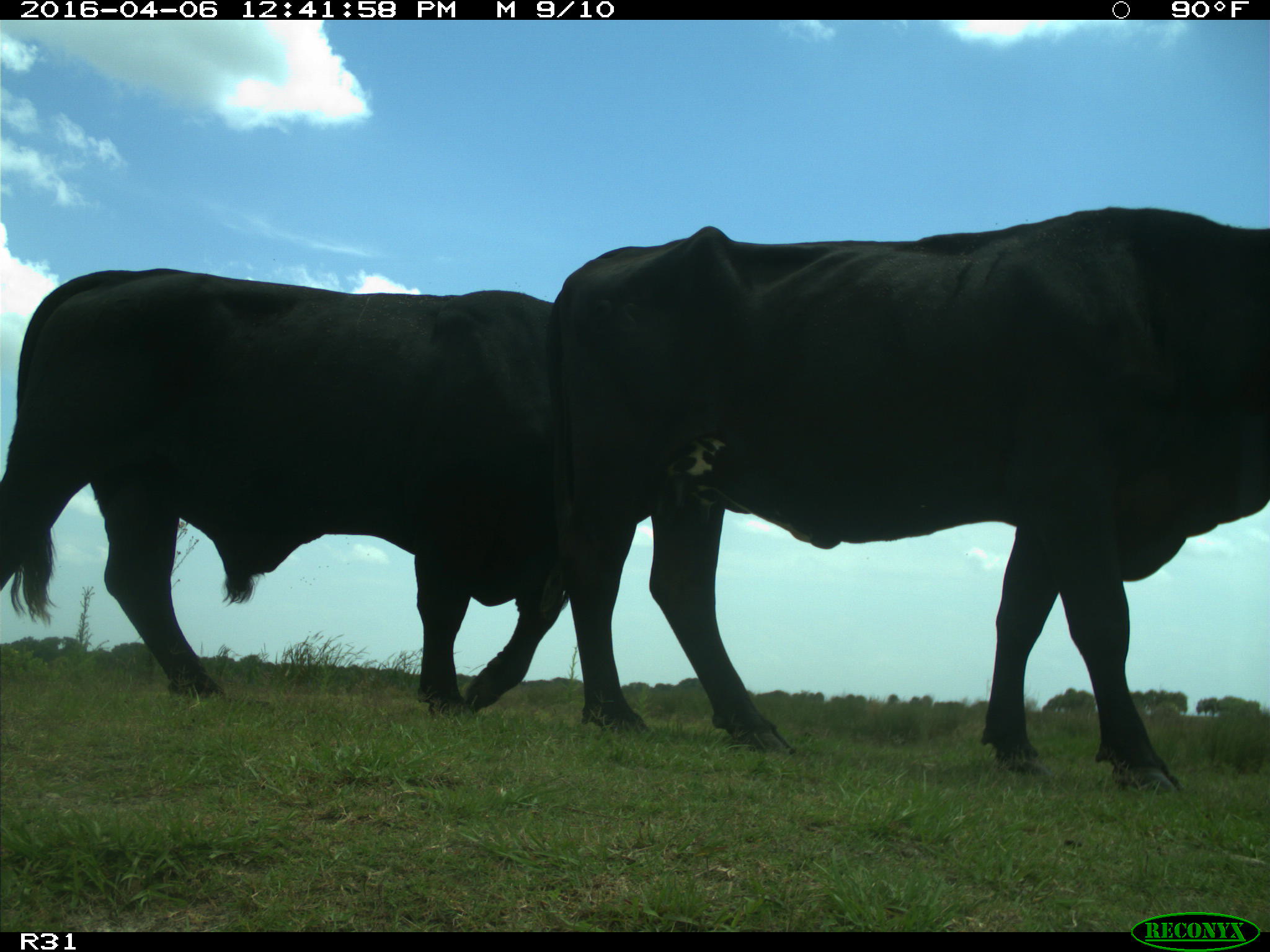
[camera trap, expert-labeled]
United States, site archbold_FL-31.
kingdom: Animalia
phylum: Chordata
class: Mammalia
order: Artiodactyla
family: Bovidae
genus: Bos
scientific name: Bos taurus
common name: domestic cow